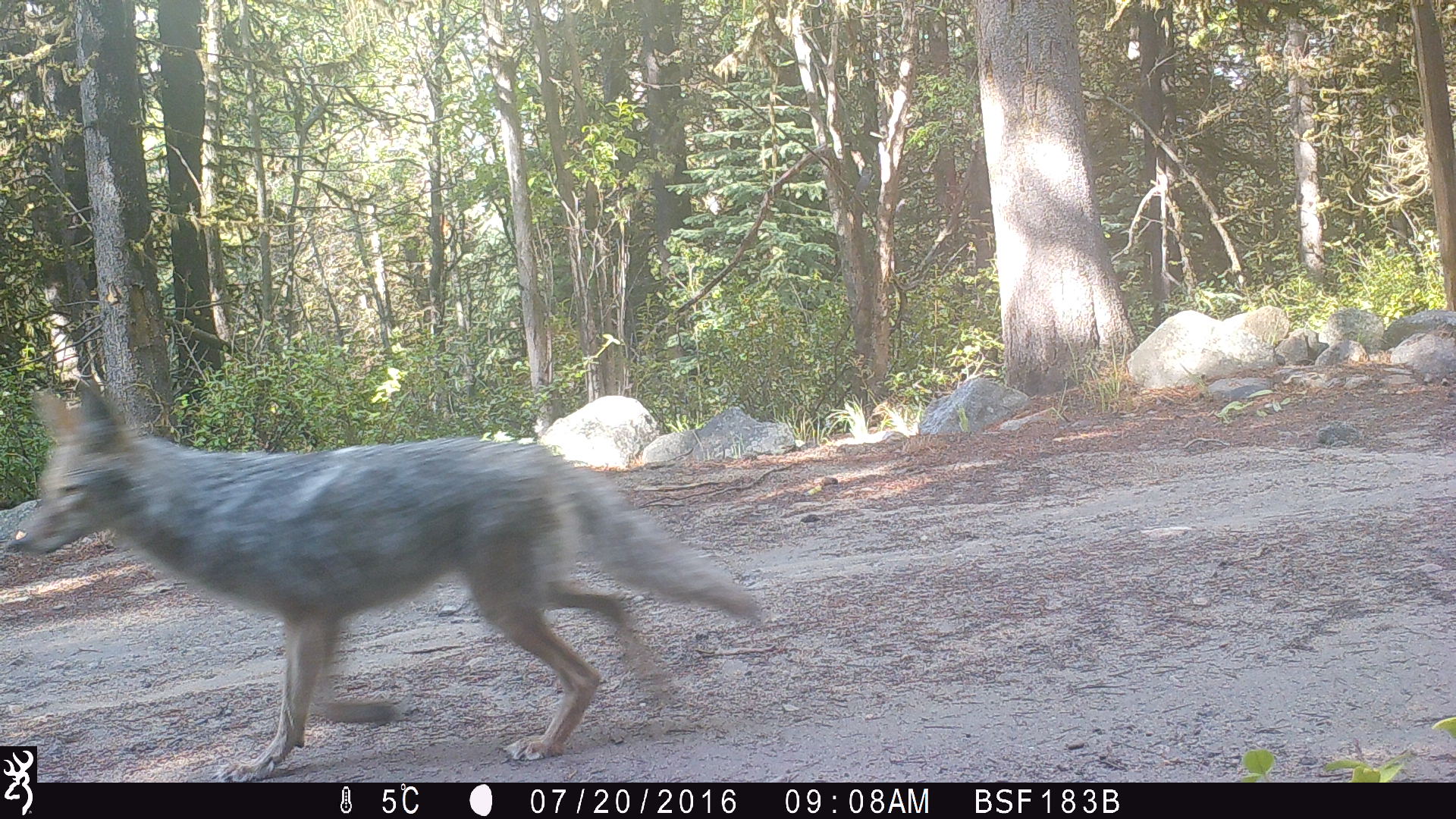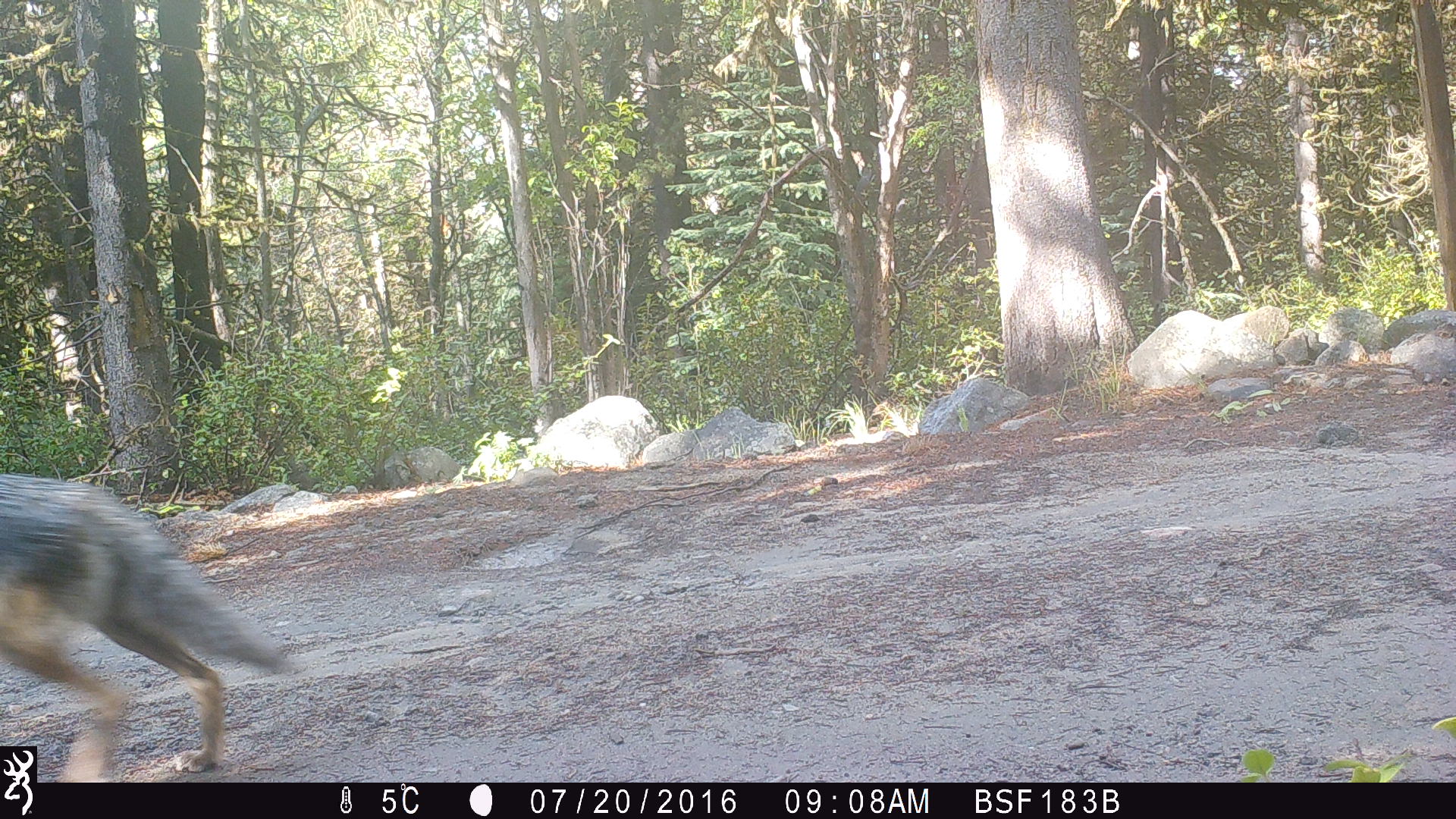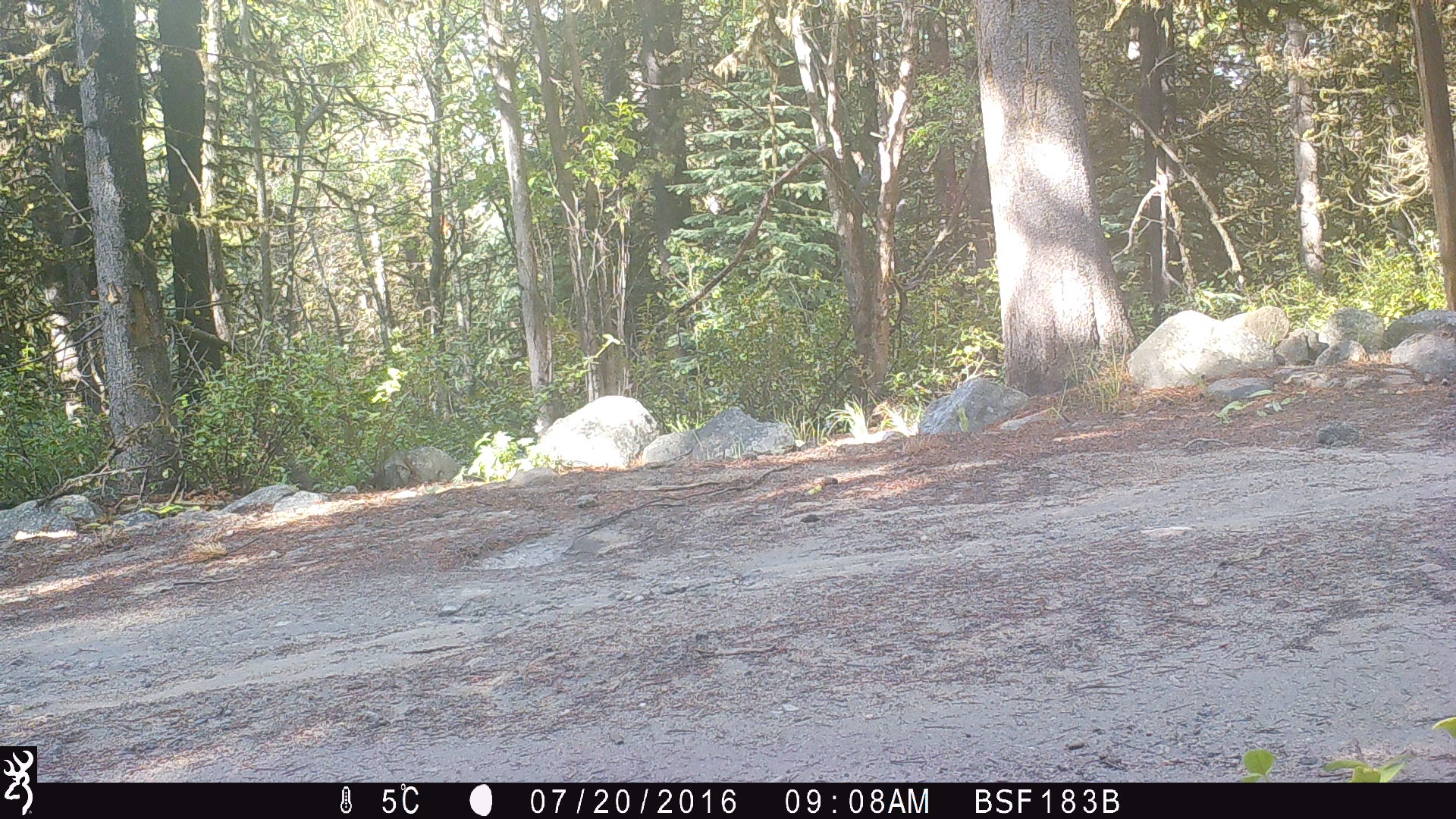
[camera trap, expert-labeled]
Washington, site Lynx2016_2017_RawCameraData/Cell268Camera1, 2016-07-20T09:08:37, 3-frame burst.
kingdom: Animalia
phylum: Chordata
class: Mammalia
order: Carnivora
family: Canidae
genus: Canis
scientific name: Canis latrans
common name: coyote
Canis latrans (coyote). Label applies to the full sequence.